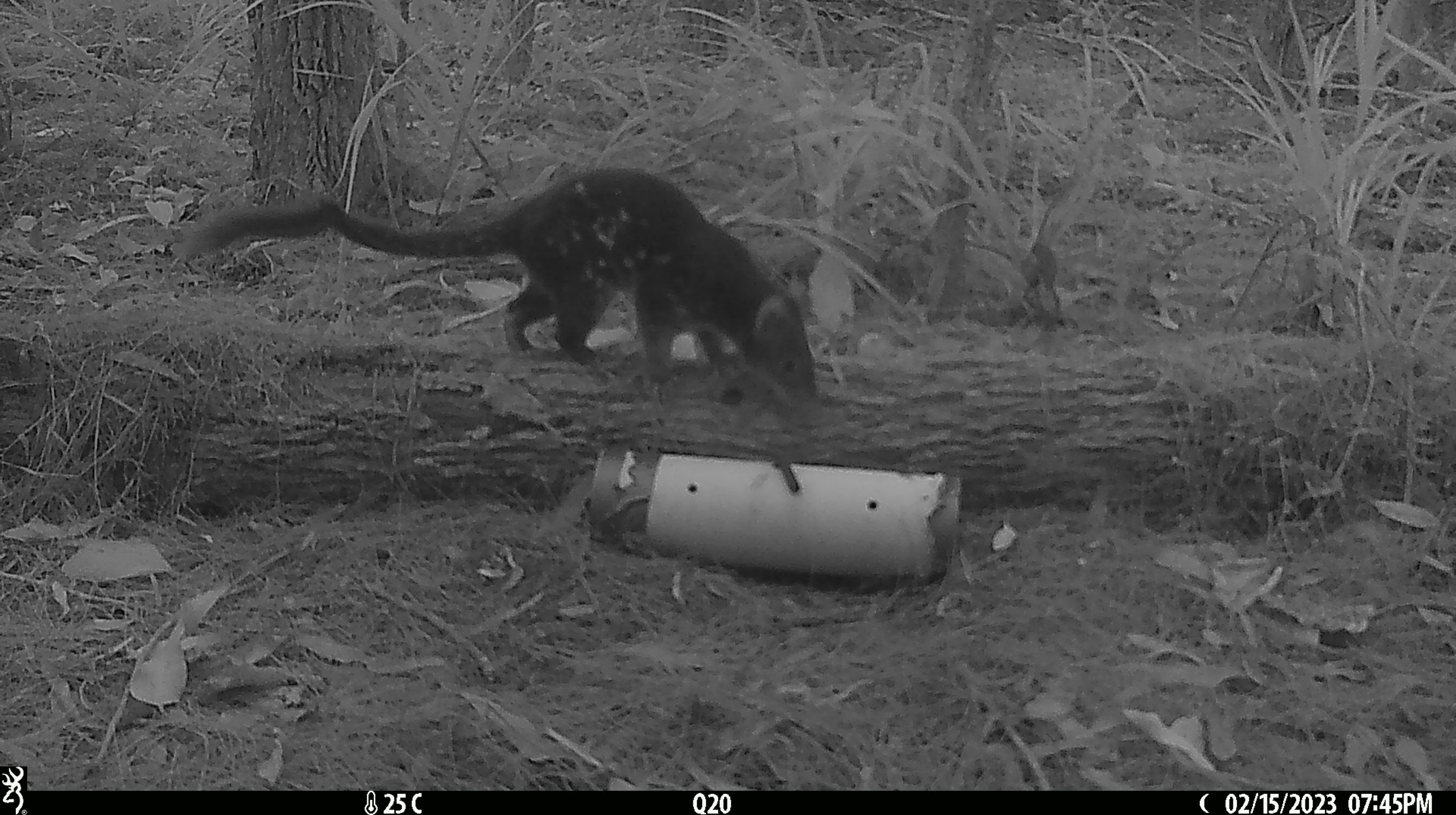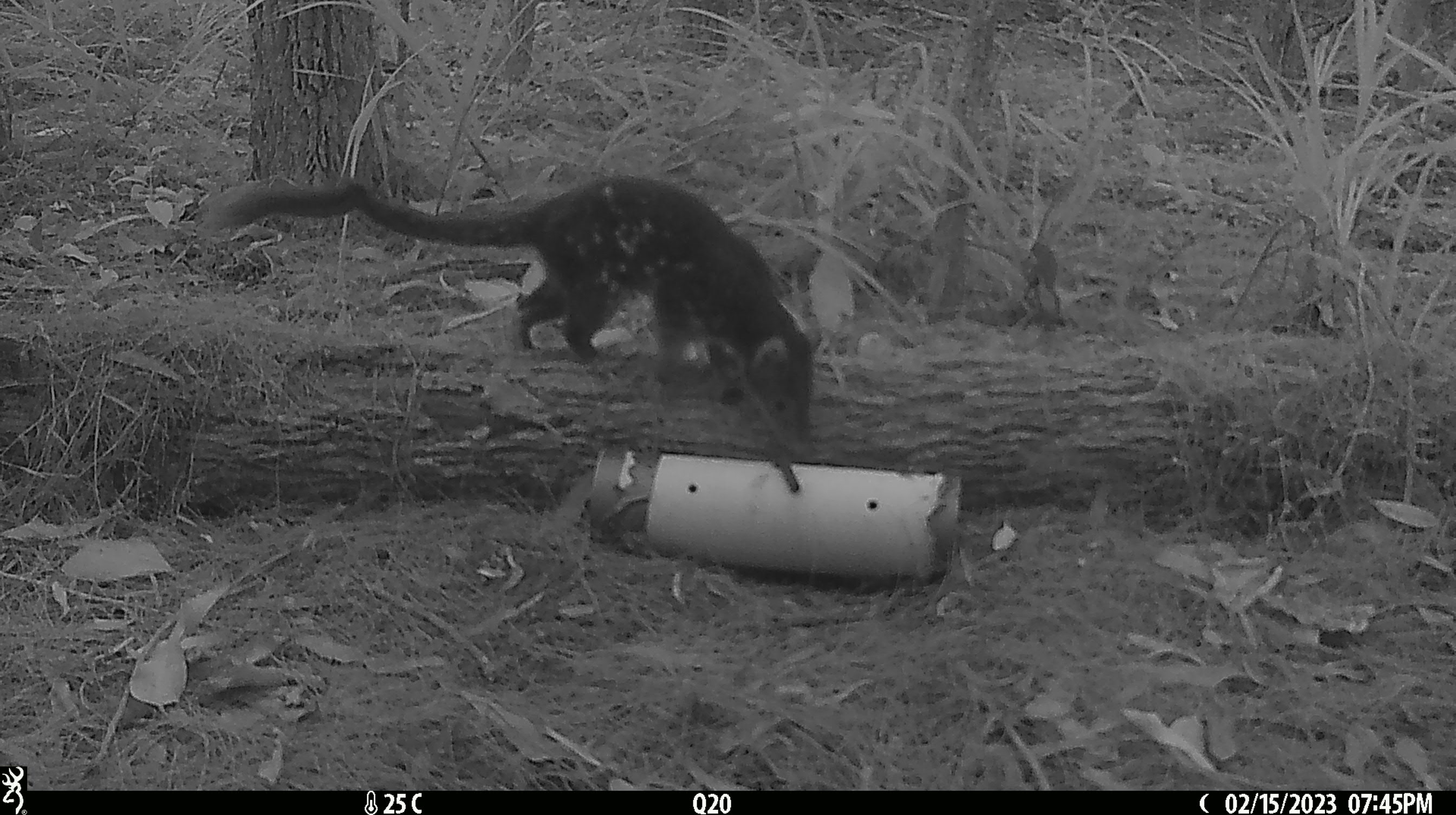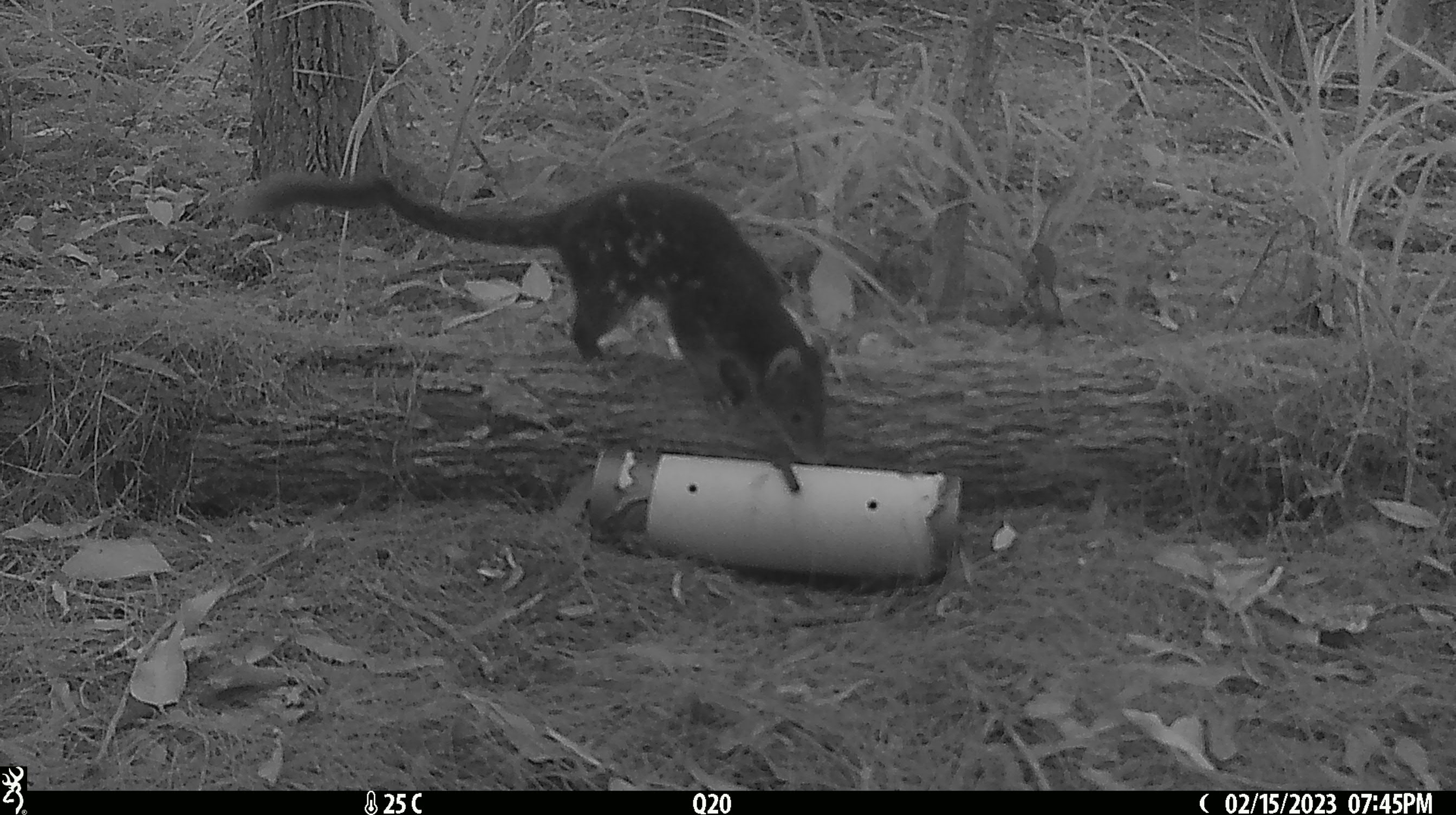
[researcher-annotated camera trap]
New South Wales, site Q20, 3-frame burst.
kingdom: Animalia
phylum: Chordata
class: Mammalia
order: Dasyuromorphia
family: Dasyuridae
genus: Dasyurus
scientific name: Dasyurus maculatus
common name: spotted-tailed quoll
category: quoll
Quoll (spotted-tailed quoll) (Dasyurus maculatus).